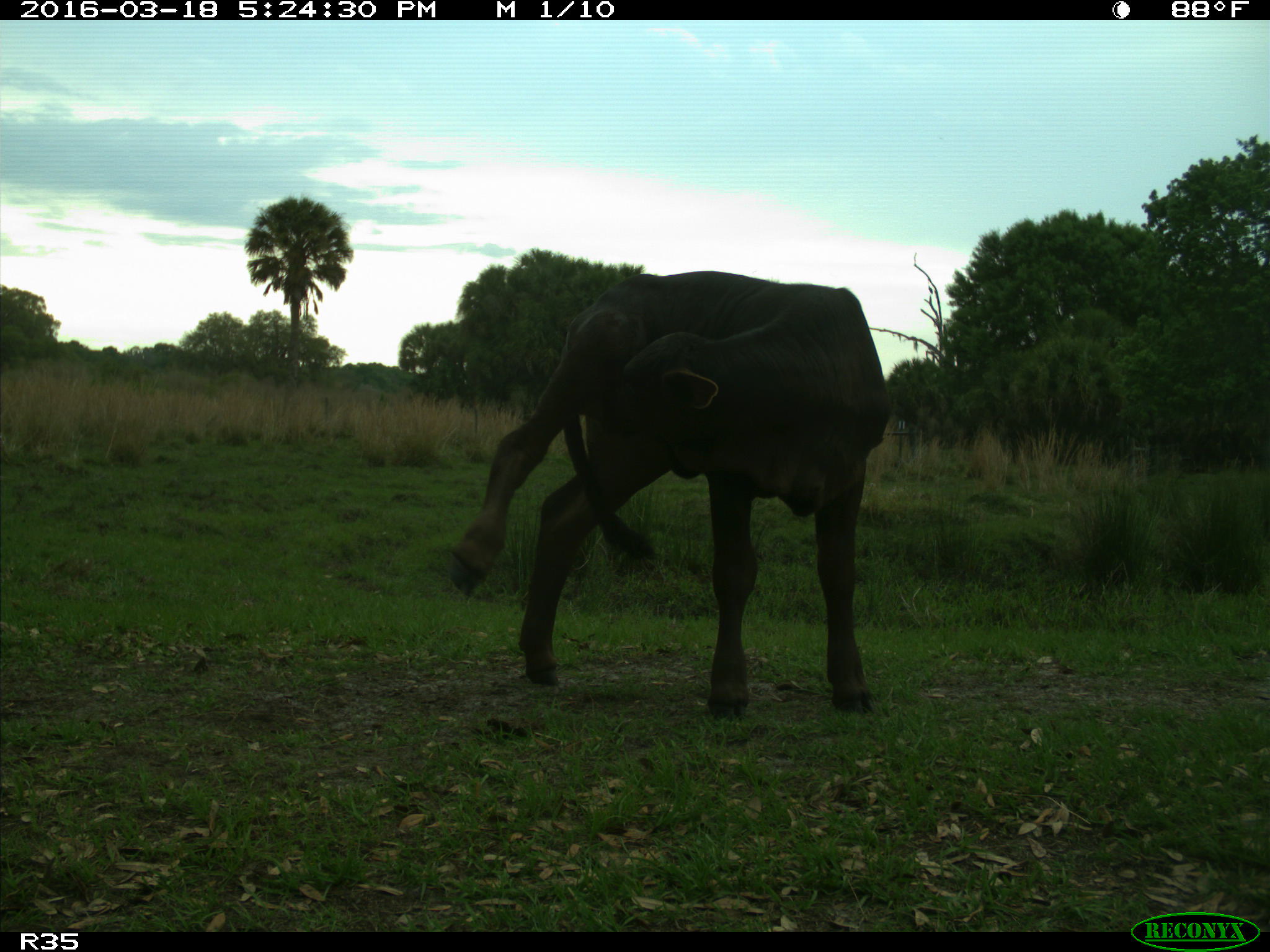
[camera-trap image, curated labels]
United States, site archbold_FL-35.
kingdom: Animalia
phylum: Chordata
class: Mammalia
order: Artiodactyla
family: Bovidae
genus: Bos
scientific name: Bos taurus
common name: domestic cow